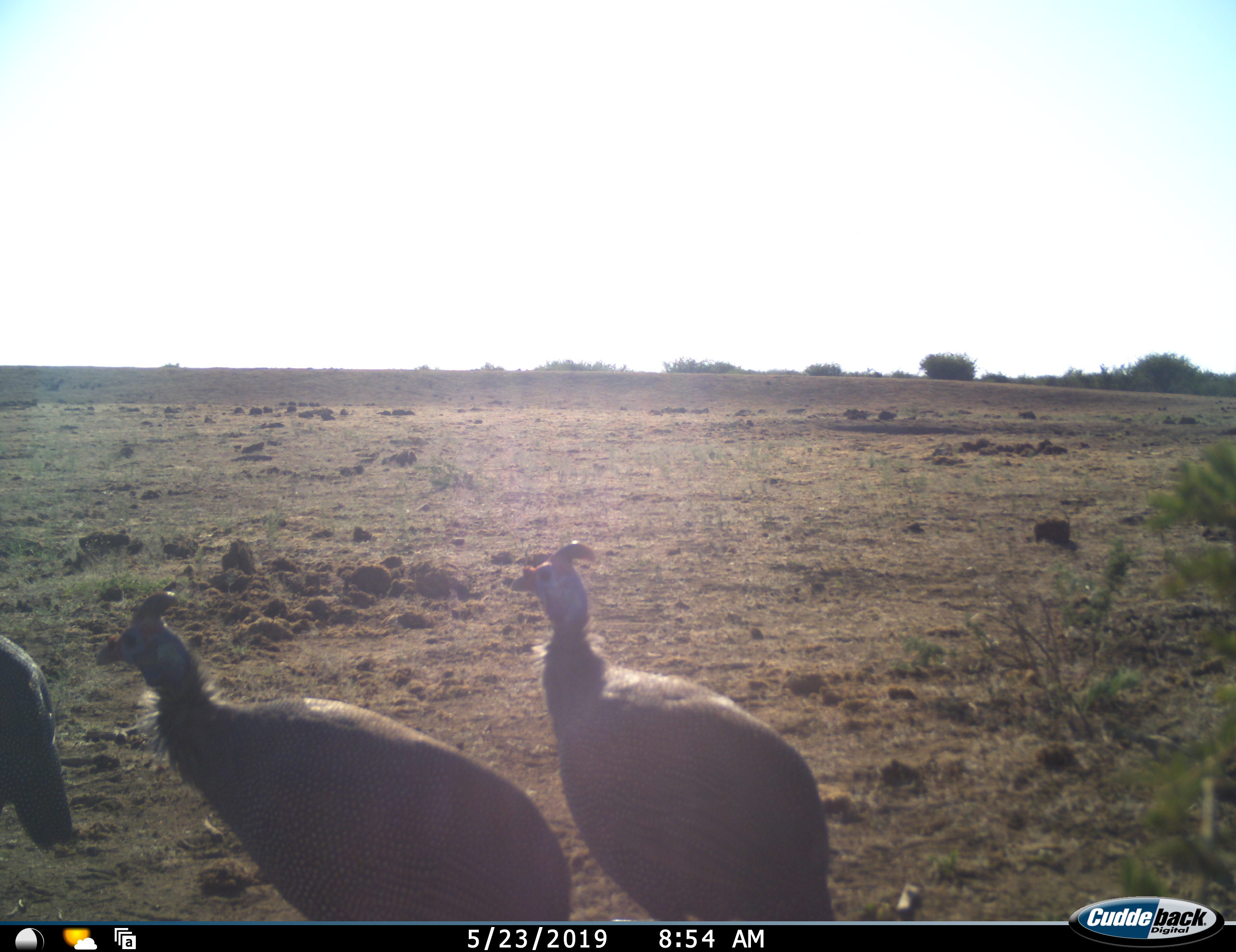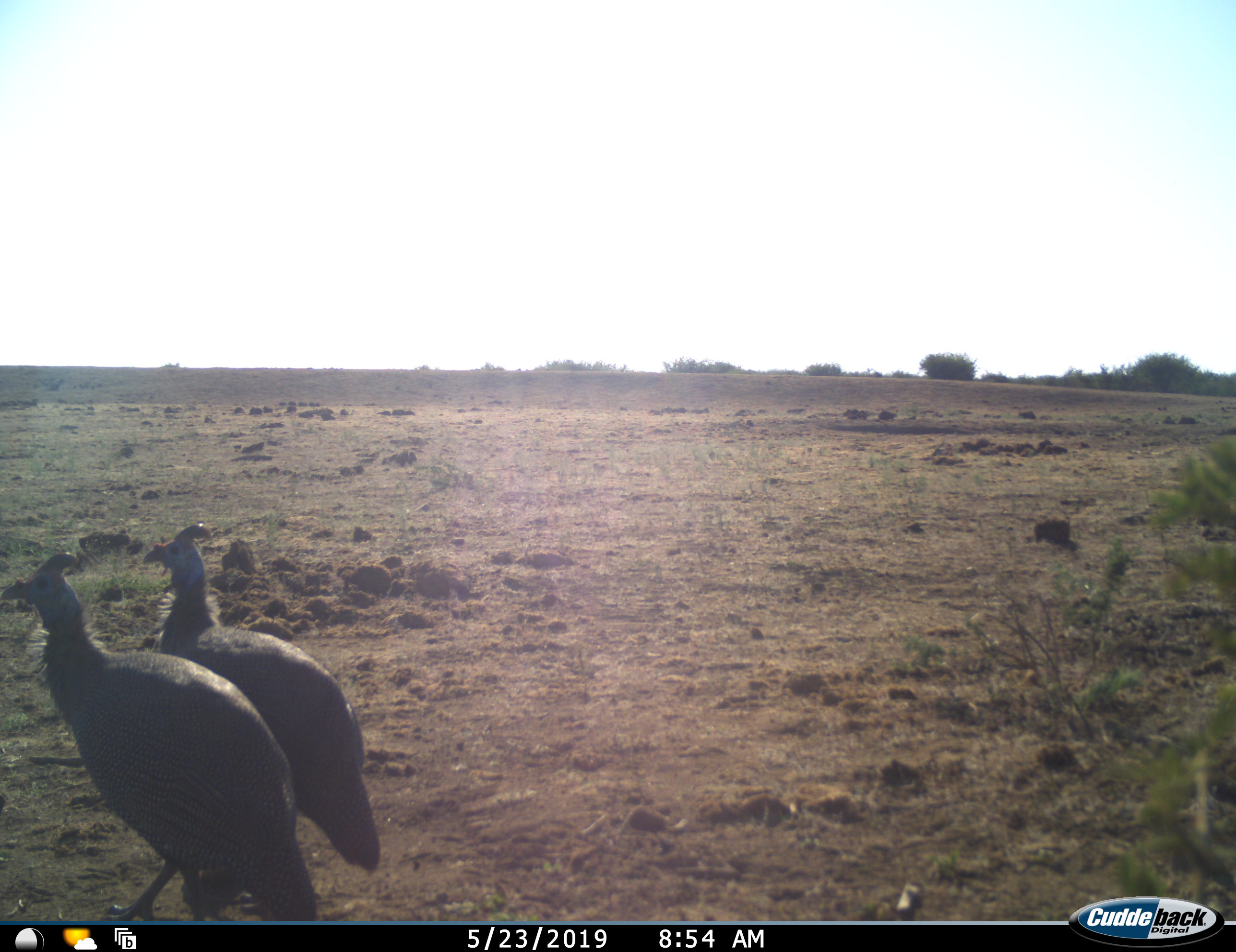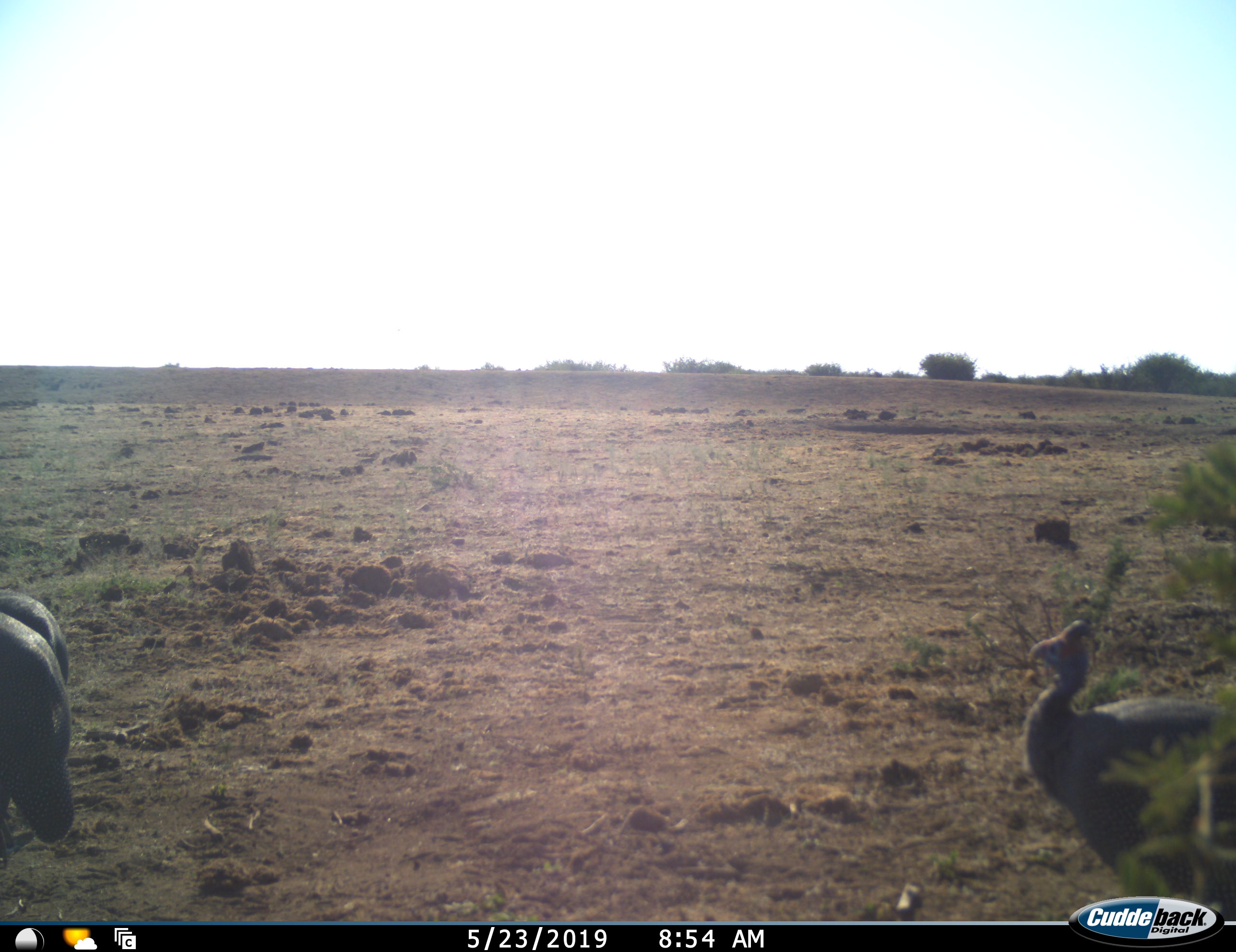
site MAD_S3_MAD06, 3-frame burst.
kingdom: Animalia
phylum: Chordata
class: Aves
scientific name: Aves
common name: bird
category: birdother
Birdother (bird) (Aves), count 3. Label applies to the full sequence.